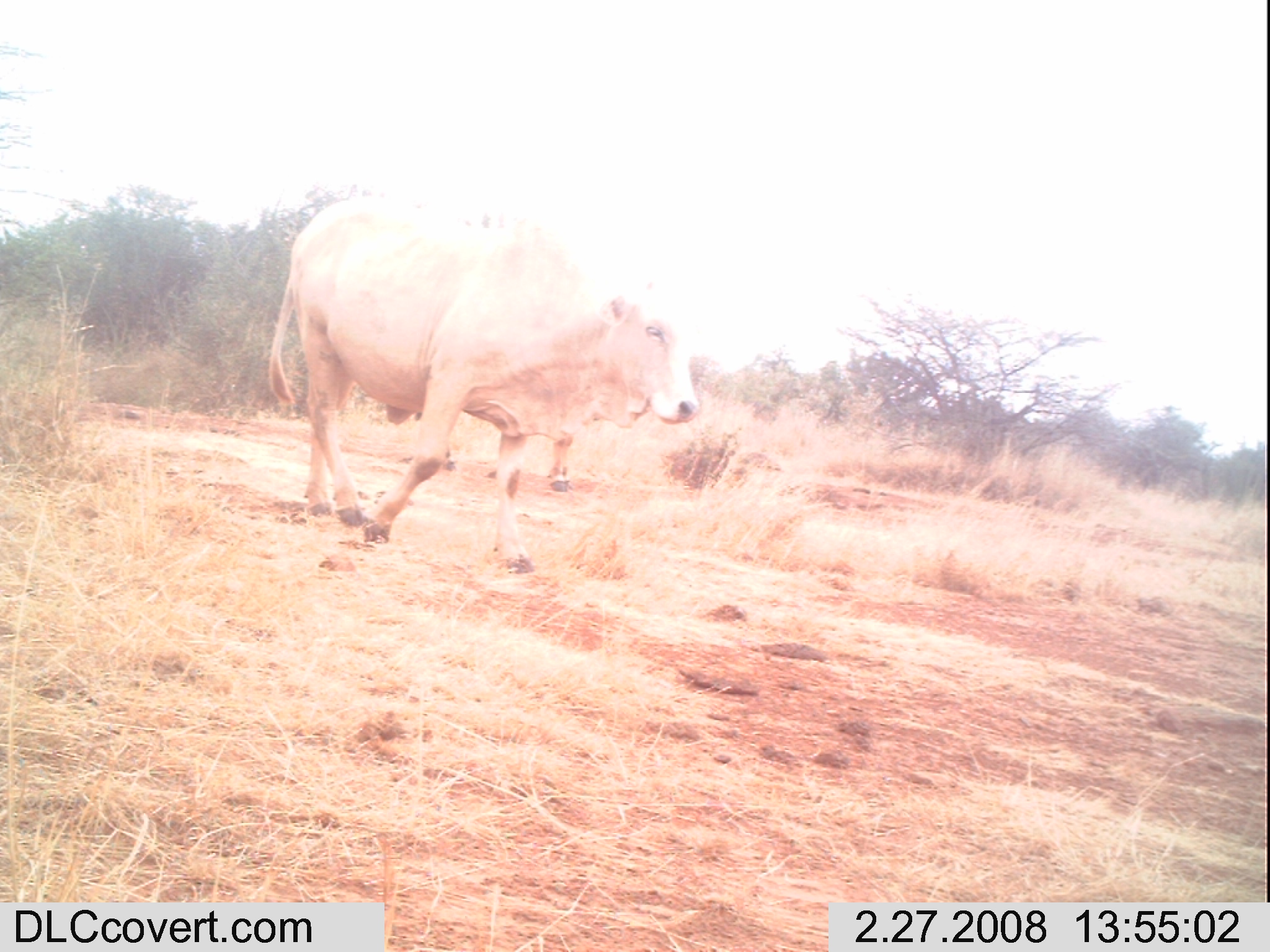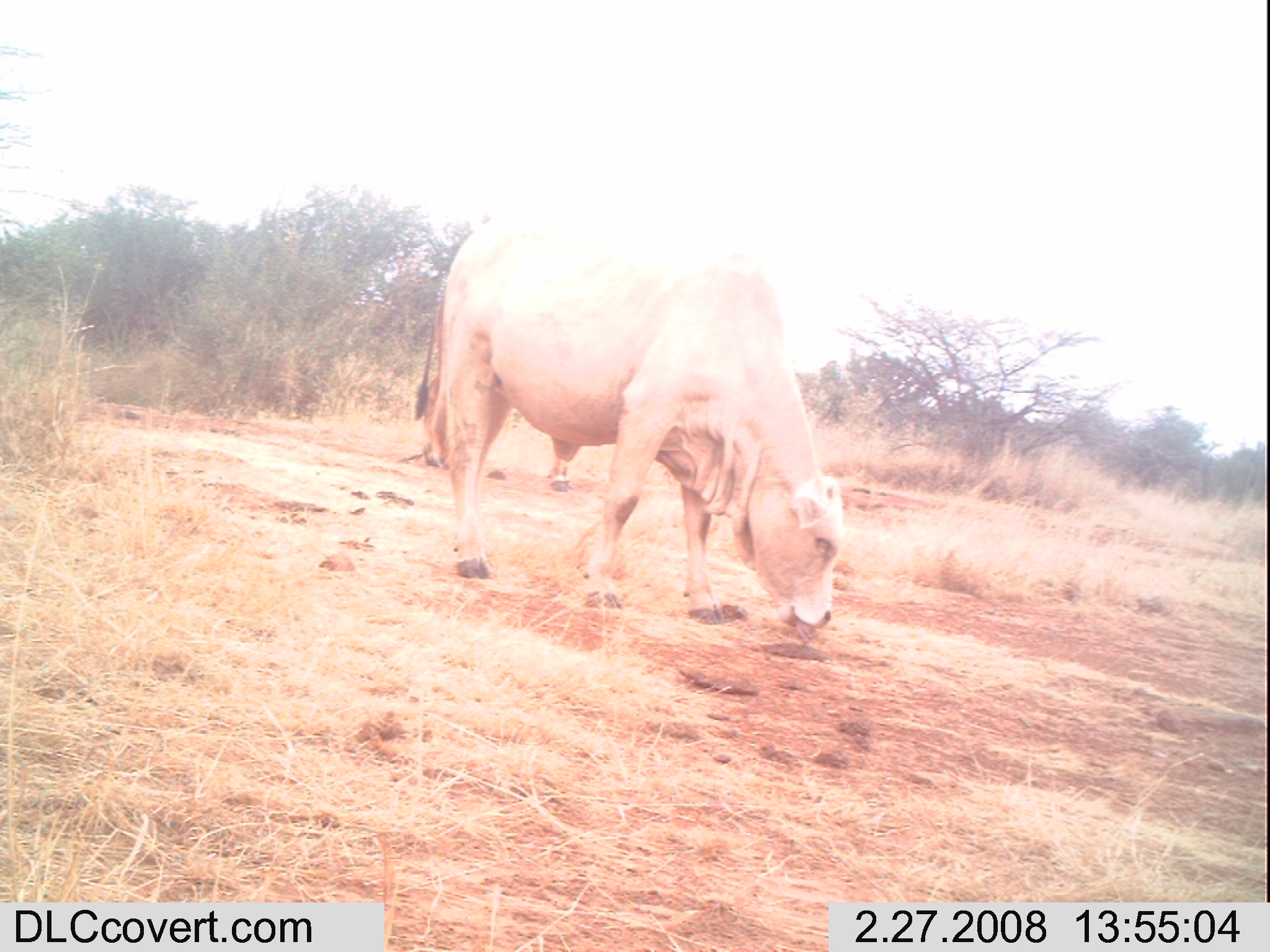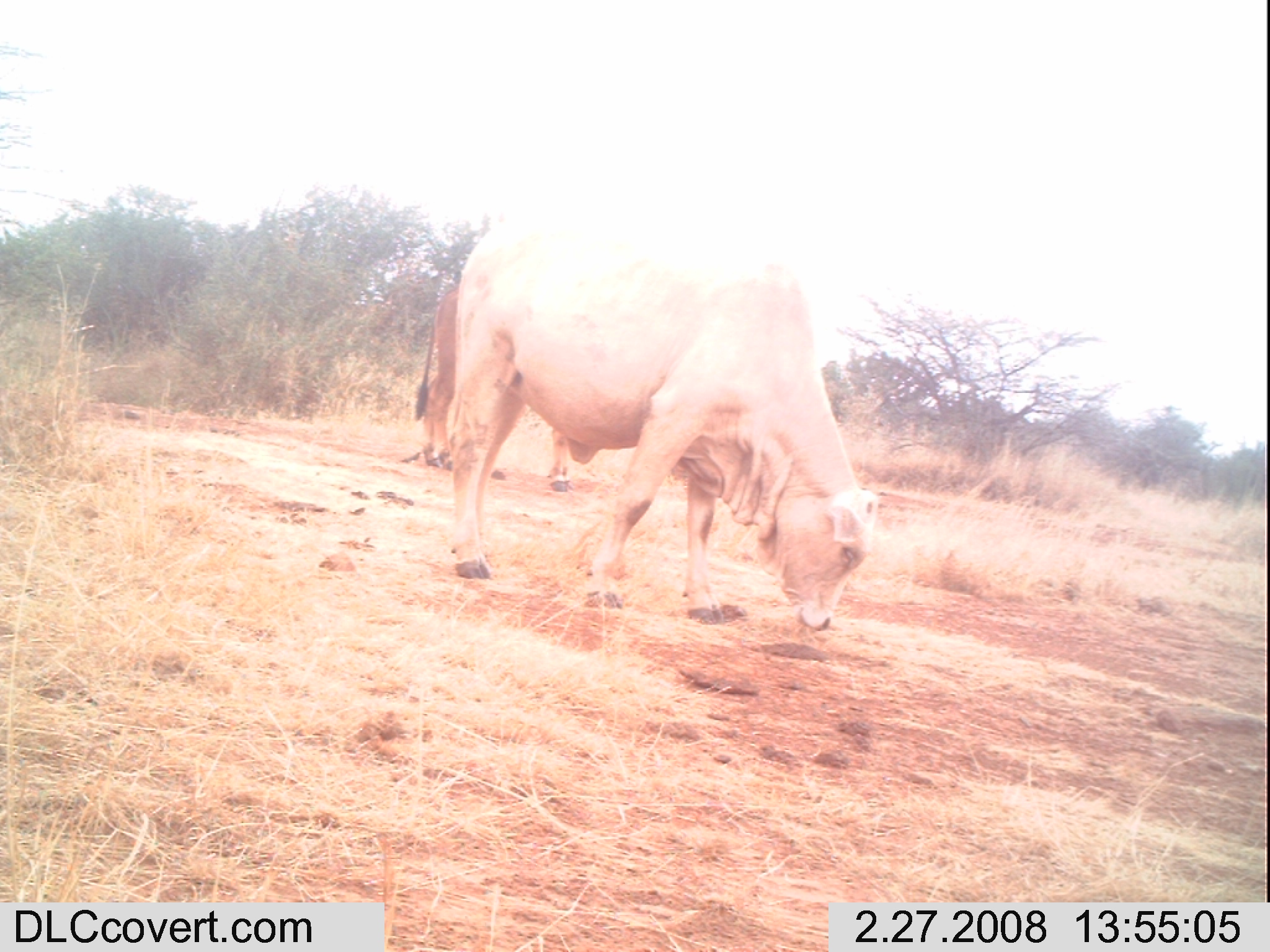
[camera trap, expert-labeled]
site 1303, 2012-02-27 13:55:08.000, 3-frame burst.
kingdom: Animalia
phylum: Chordata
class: Mammalia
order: Artiodactyla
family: Bovidae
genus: Bos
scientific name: Bos taurus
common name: domestic cattle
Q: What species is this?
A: Bos taurus (domestic cattle).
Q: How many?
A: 2.